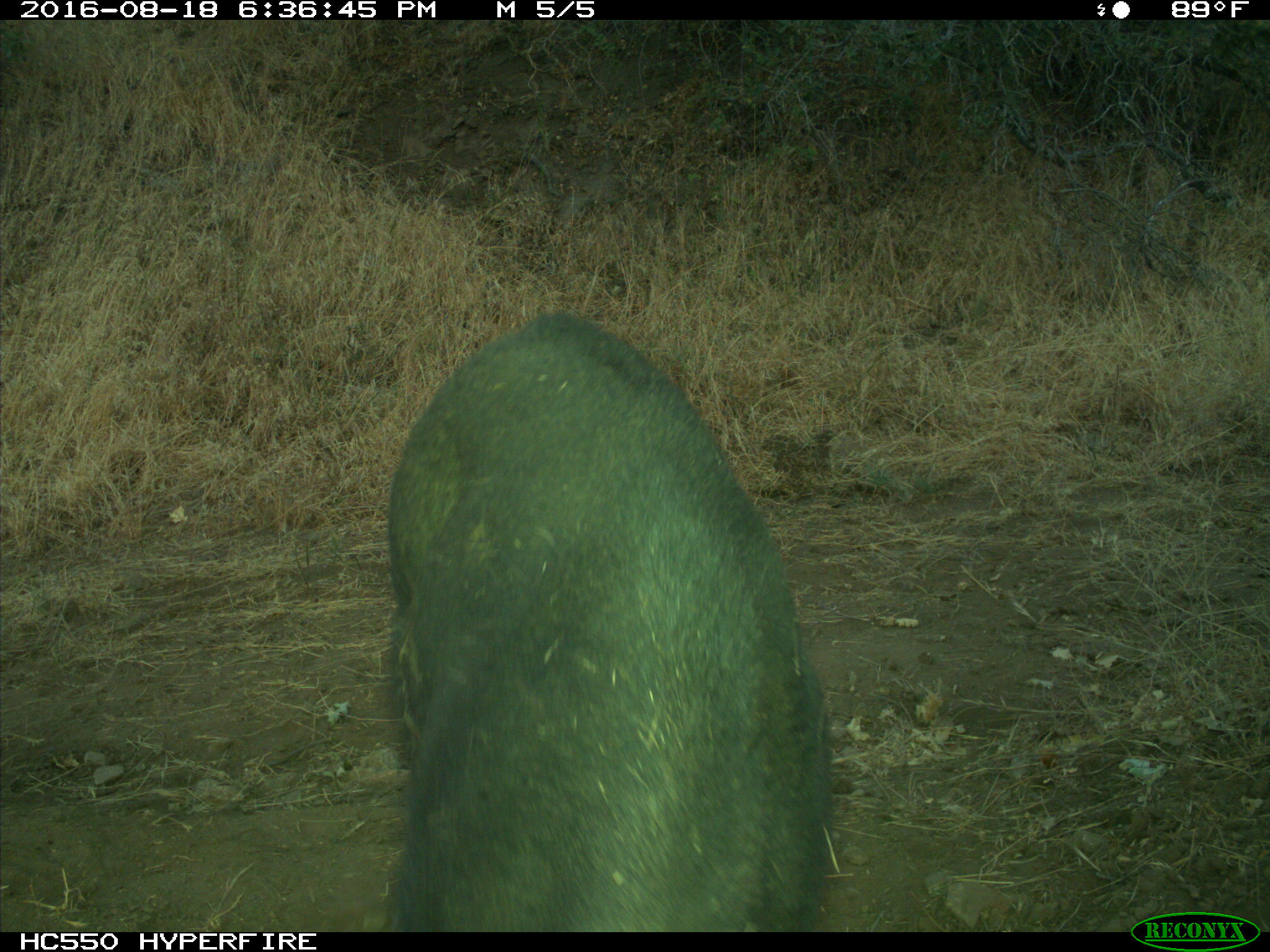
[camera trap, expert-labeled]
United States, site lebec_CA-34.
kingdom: Animalia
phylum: Chordata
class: Mammalia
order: Artiodactyla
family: Suidae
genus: Sus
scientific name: Sus scrofa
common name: wild boar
Sus scrofa (wild boar).